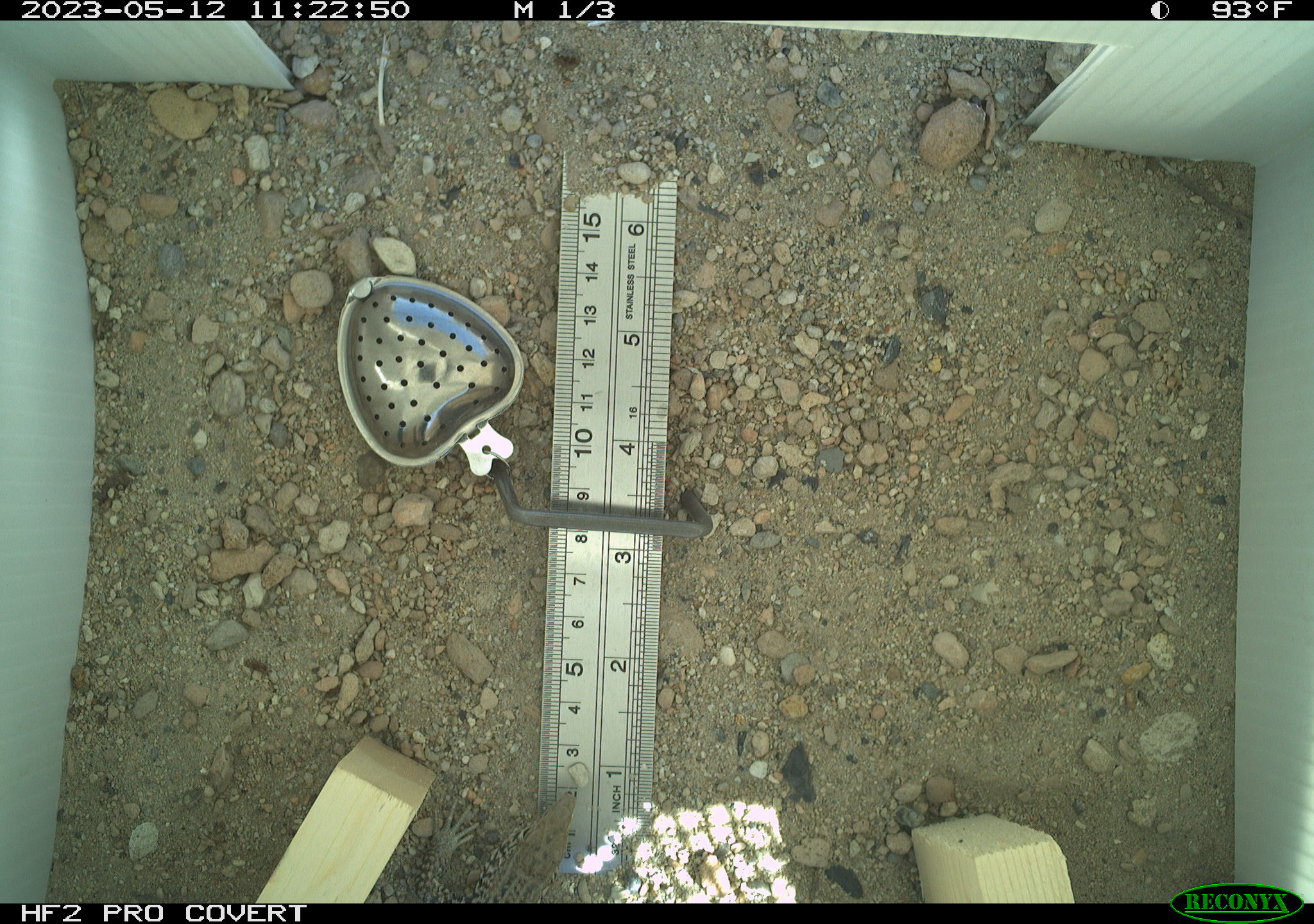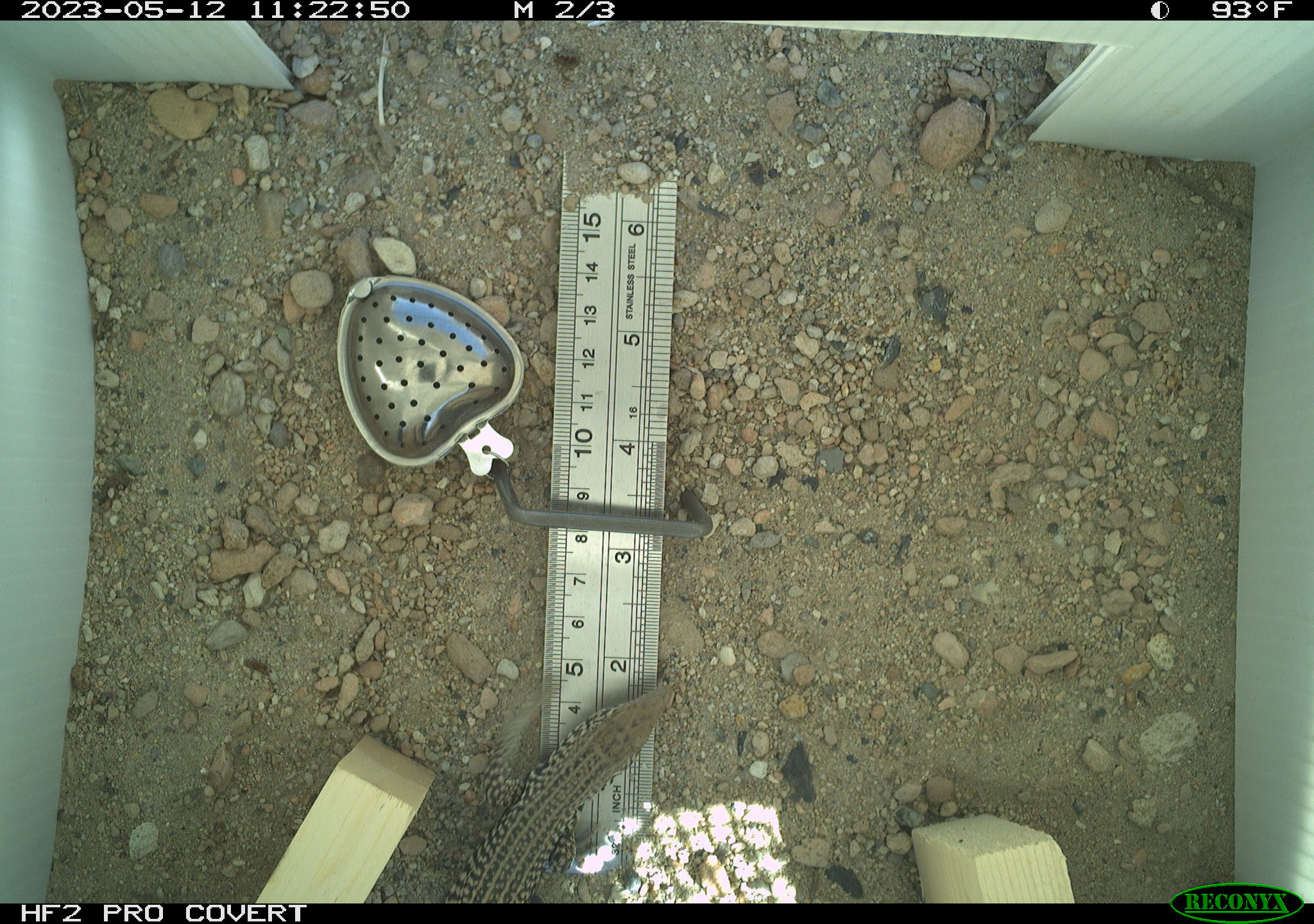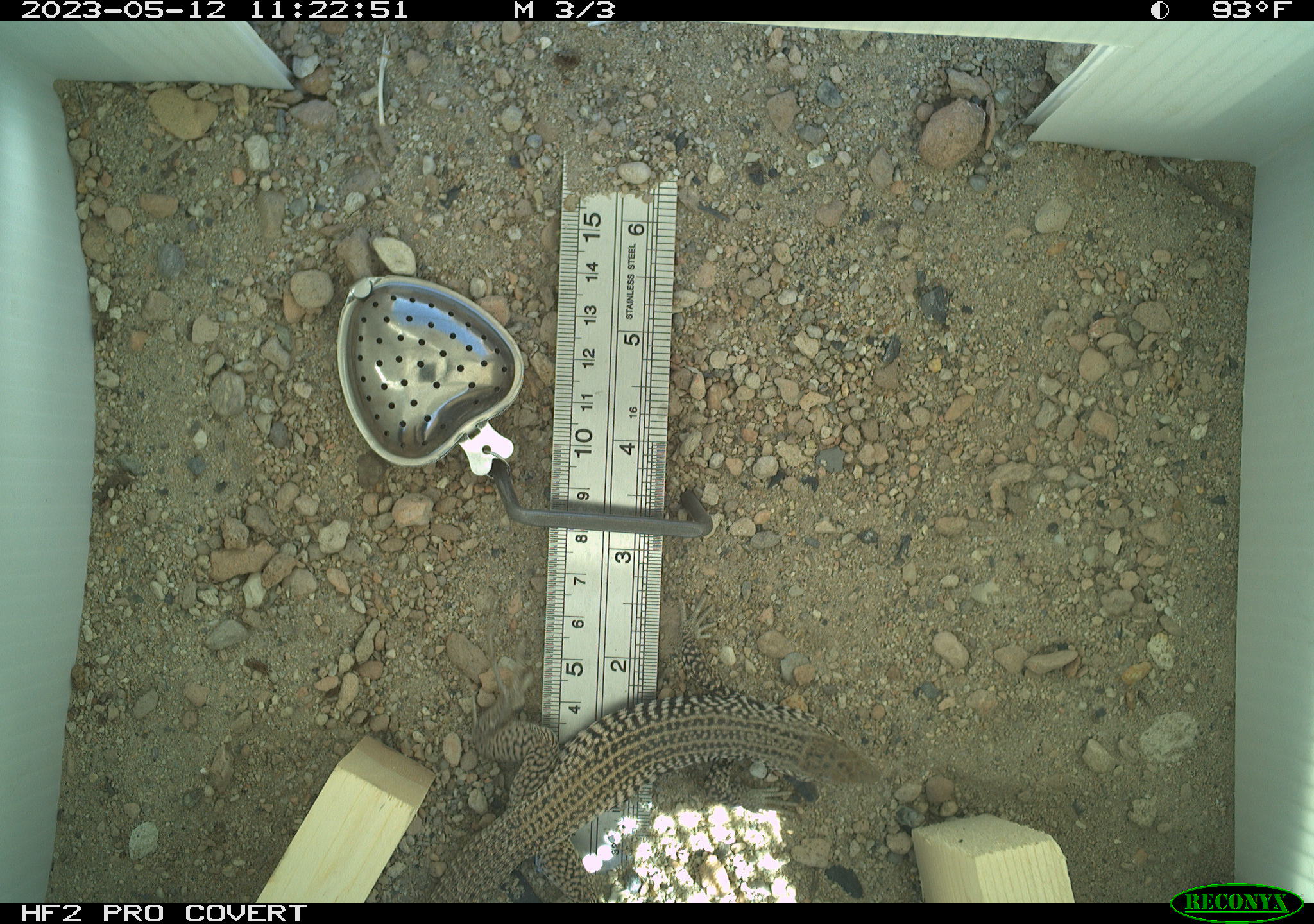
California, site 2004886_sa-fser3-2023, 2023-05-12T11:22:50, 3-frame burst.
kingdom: Animalia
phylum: Chordata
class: Reptilia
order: Squamata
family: Teiidae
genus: Aspidoscelis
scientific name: Aspidoscelis tigris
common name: western whiptail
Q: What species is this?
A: Western whiptail (Aspidoscelis tigris).